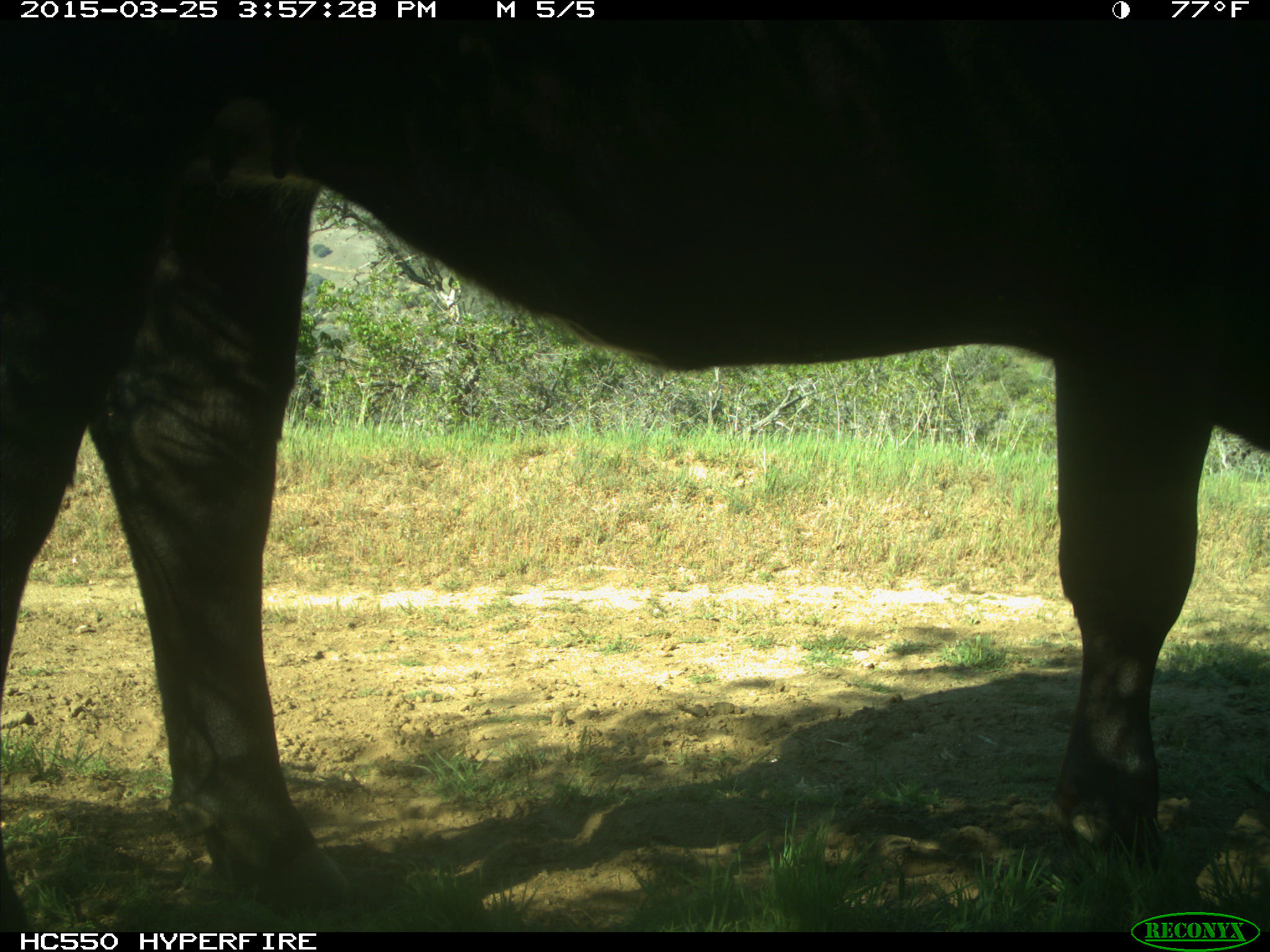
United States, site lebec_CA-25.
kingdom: Animalia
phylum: Chordata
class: Mammalia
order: Artiodactyla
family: Bovidae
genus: Bos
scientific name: Bos taurus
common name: domestic cow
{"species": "Bos taurus (domestic cow)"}